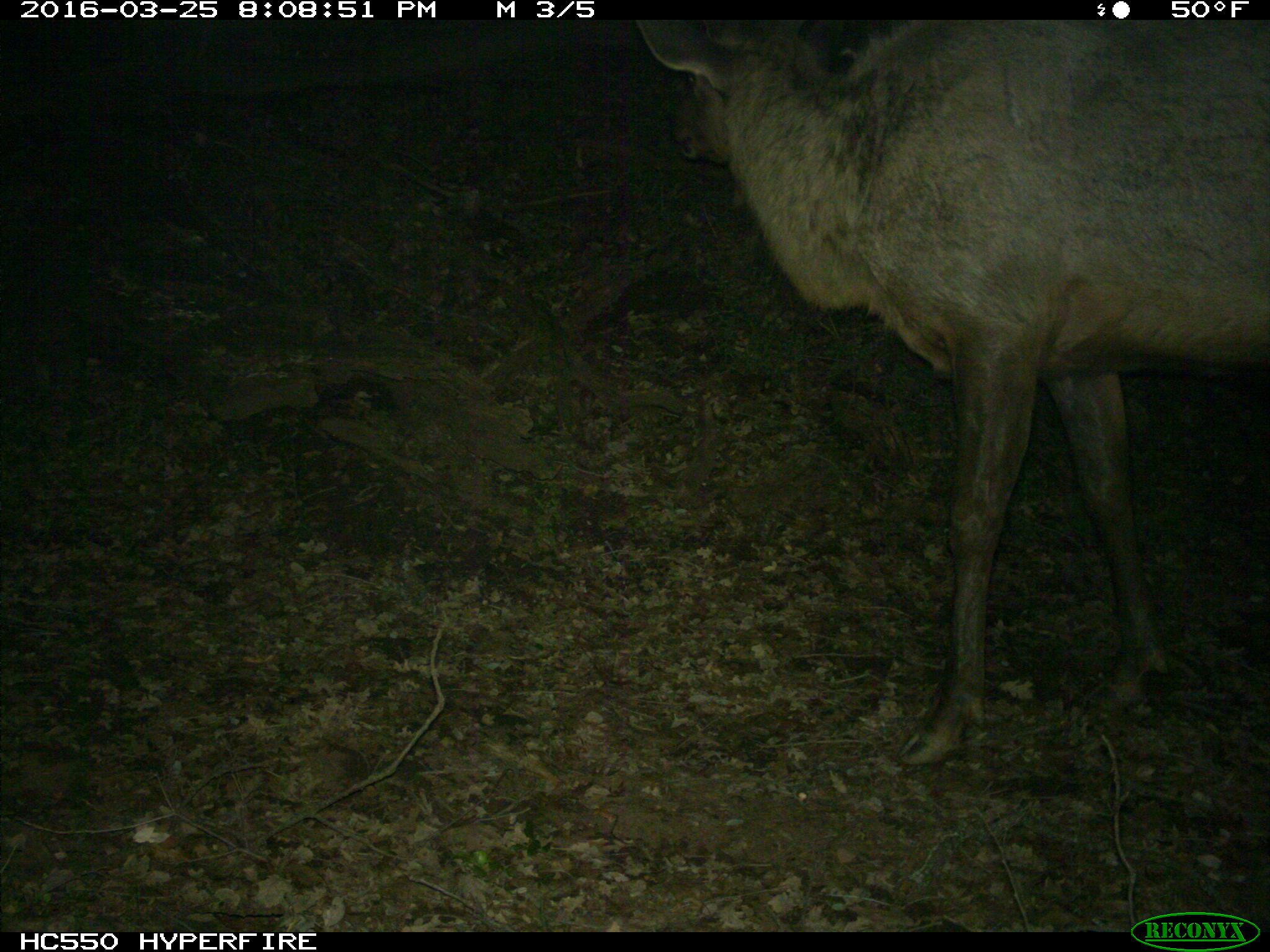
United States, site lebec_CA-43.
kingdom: Animalia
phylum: Chordata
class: Mammalia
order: Artiodactyla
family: Cervidae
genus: Cervus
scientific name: Cervus canadensis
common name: elk